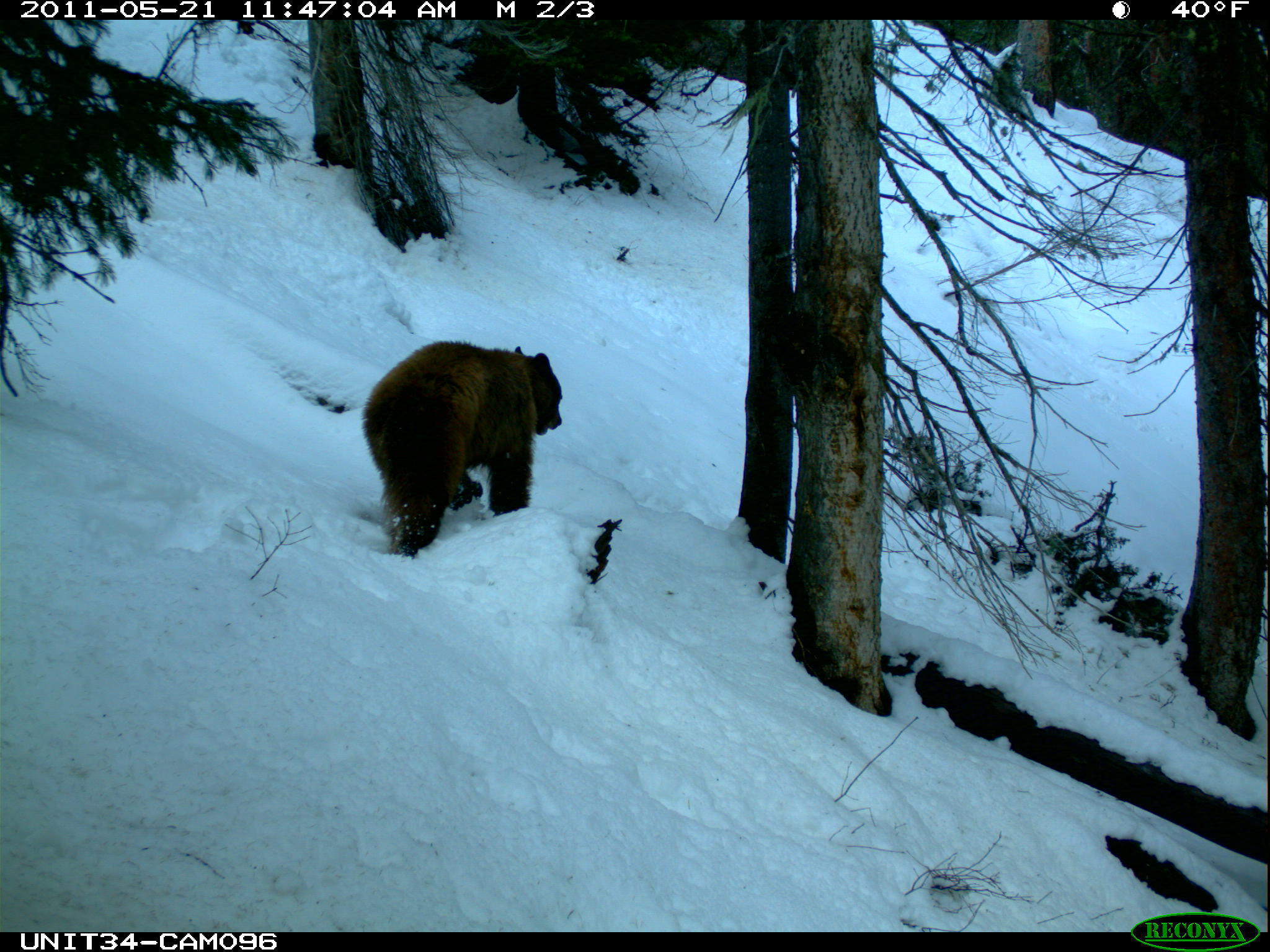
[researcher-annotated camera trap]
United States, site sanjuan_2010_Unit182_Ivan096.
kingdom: Animalia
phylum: Chordata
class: Mammalia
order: Carnivora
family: Ursidae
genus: Ursus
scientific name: Ursus americanus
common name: american black bear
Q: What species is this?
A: Ursus americanus (american black bear).